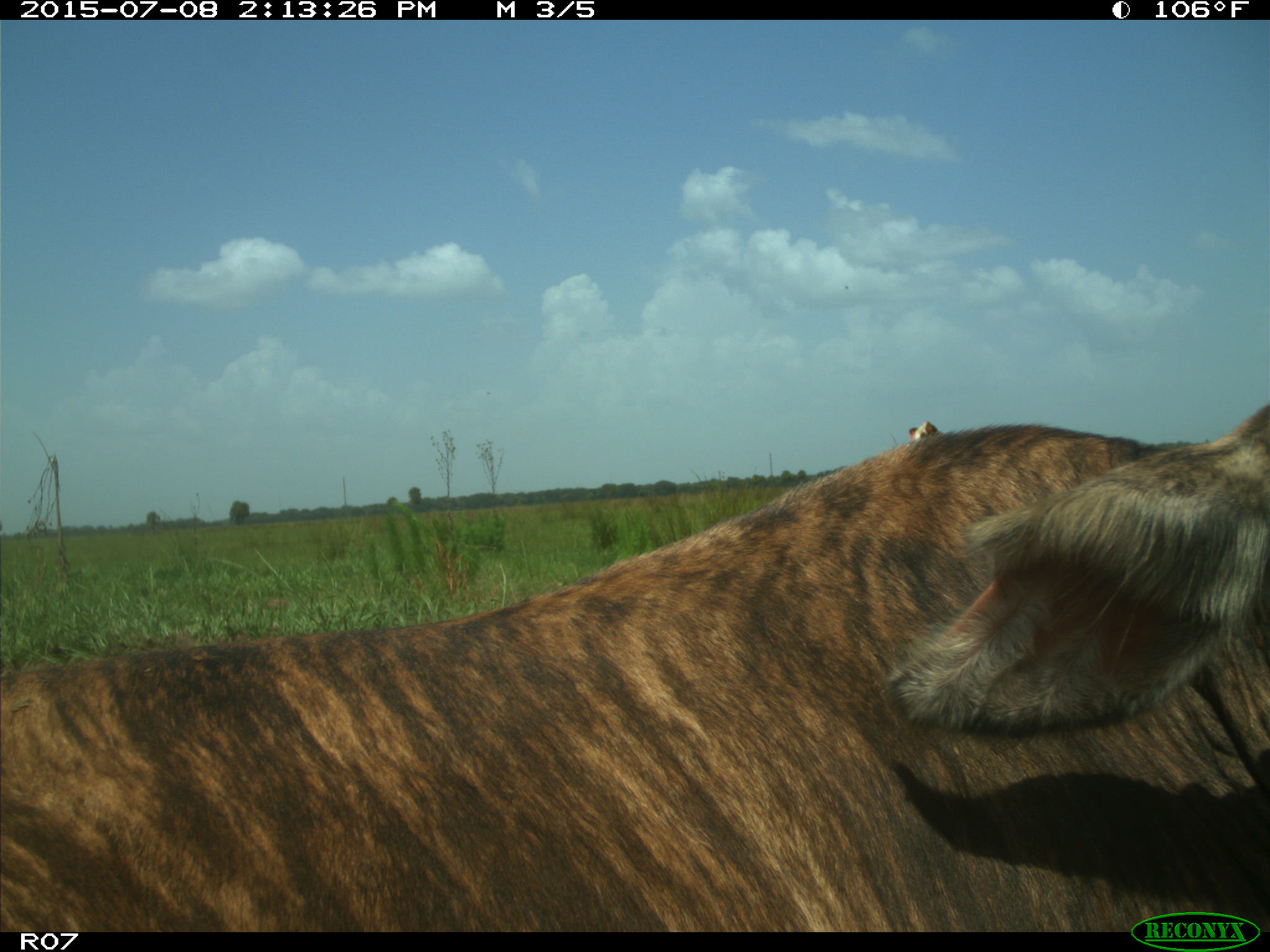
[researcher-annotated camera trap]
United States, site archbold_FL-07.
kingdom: Animalia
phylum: Chordata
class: Mammalia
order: Artiodactyla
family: Bovidae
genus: Bos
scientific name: Bos taurus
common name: domestic cow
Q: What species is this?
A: Bos taurus (domestic cow).